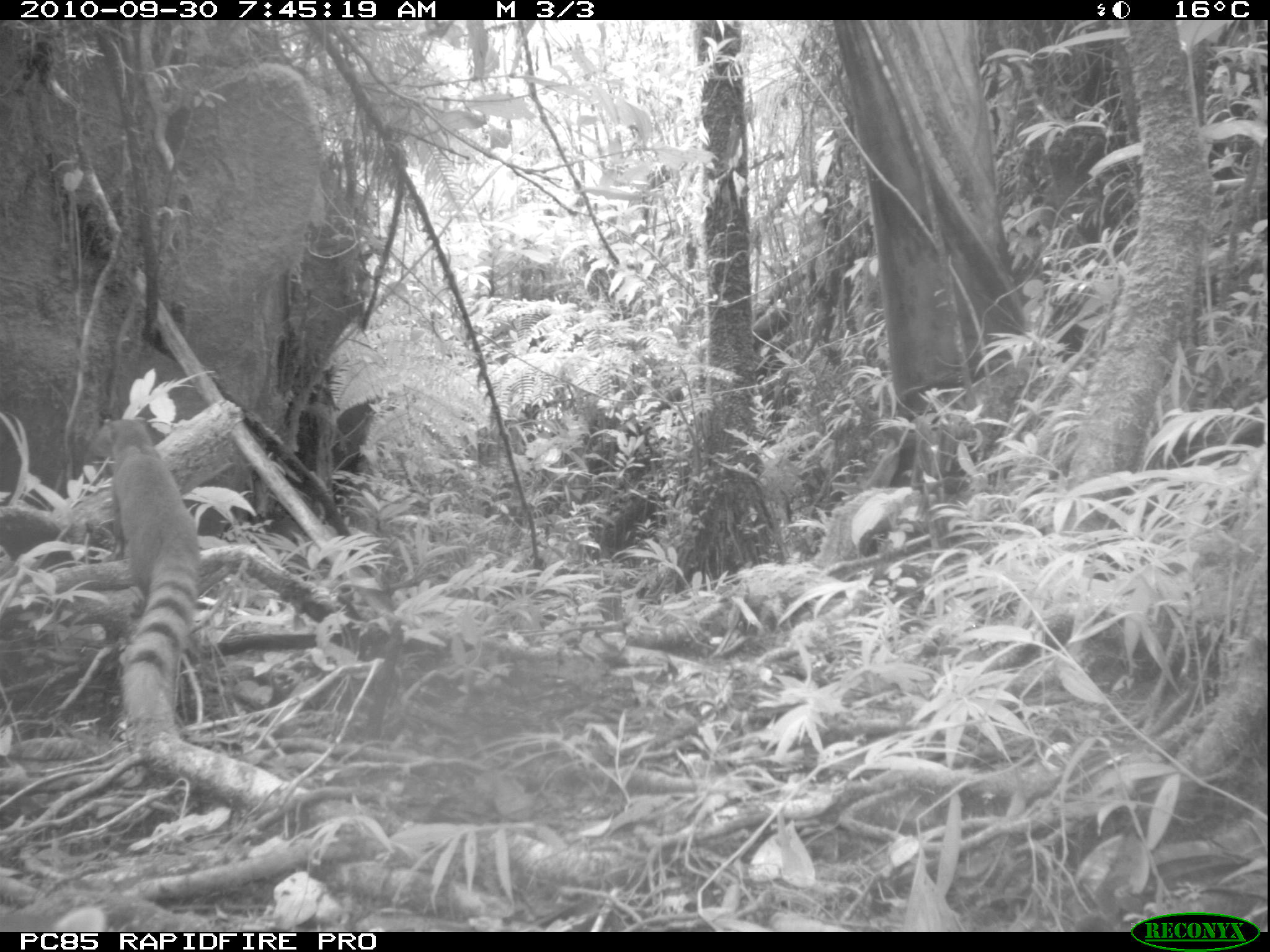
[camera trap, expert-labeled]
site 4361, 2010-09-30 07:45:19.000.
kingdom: Animalia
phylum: Chordata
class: Mammalia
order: Carnivora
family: Eupleridae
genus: Galidia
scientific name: Galidia elegans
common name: ring-tailed vontsira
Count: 1.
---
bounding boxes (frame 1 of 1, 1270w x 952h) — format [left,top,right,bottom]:
galidia elegans: [86,412,203,726]